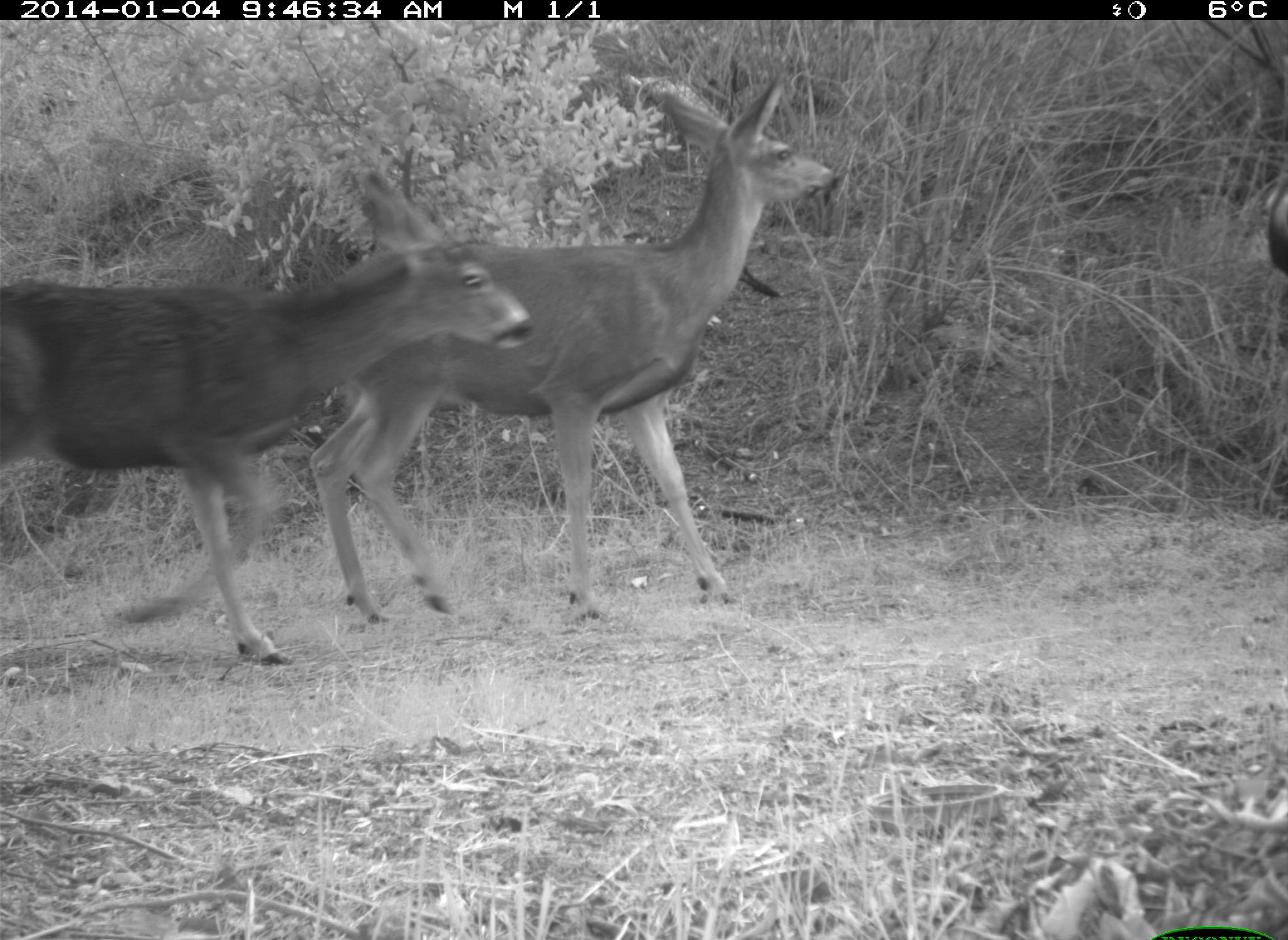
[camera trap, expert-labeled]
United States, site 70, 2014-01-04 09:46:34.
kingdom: Animalia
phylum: Chordata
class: Mammalia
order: Artiodactyla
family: Cervidae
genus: Odocoileus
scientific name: Odocoileus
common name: deer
Deer (Odocoileus).